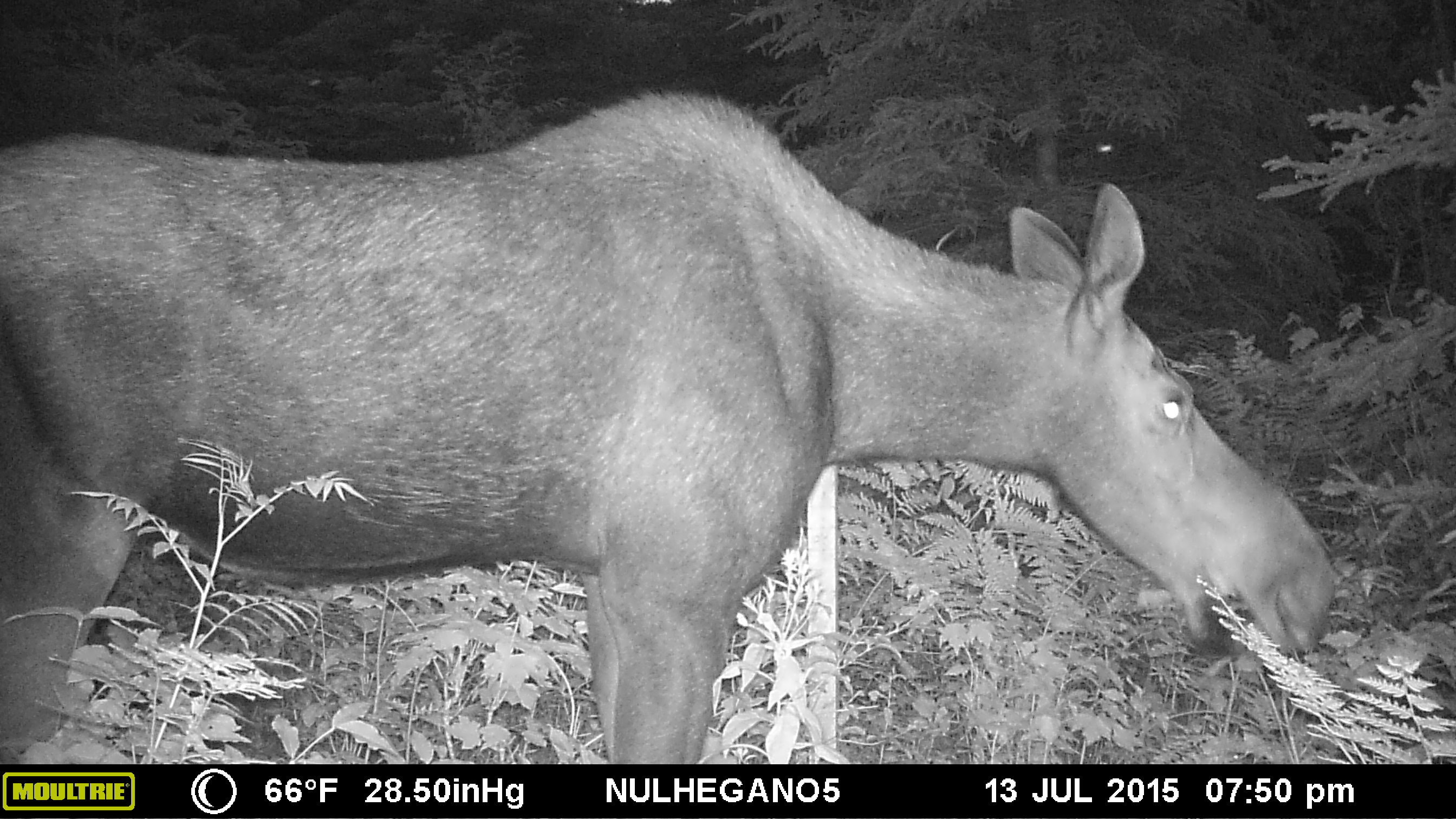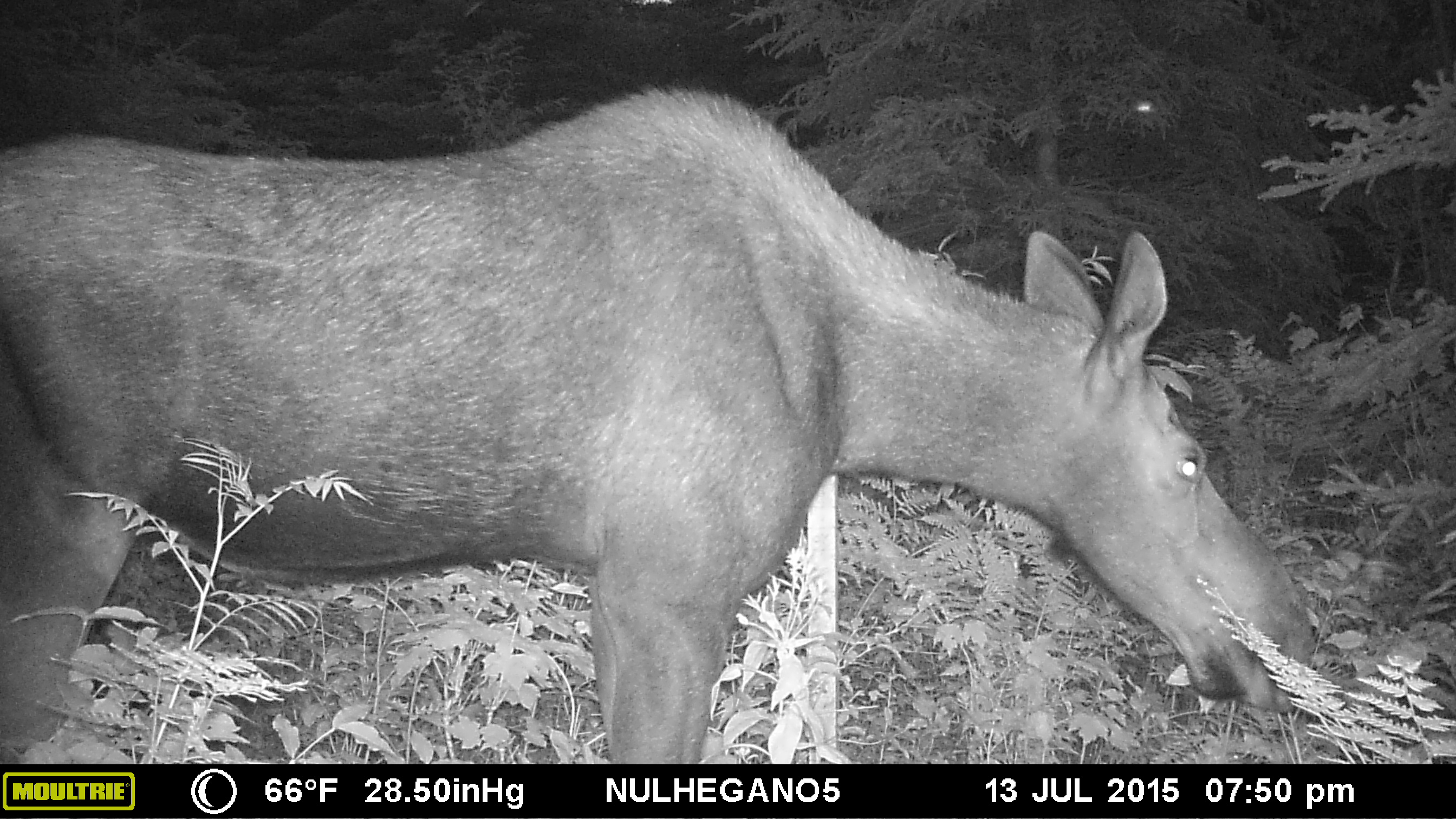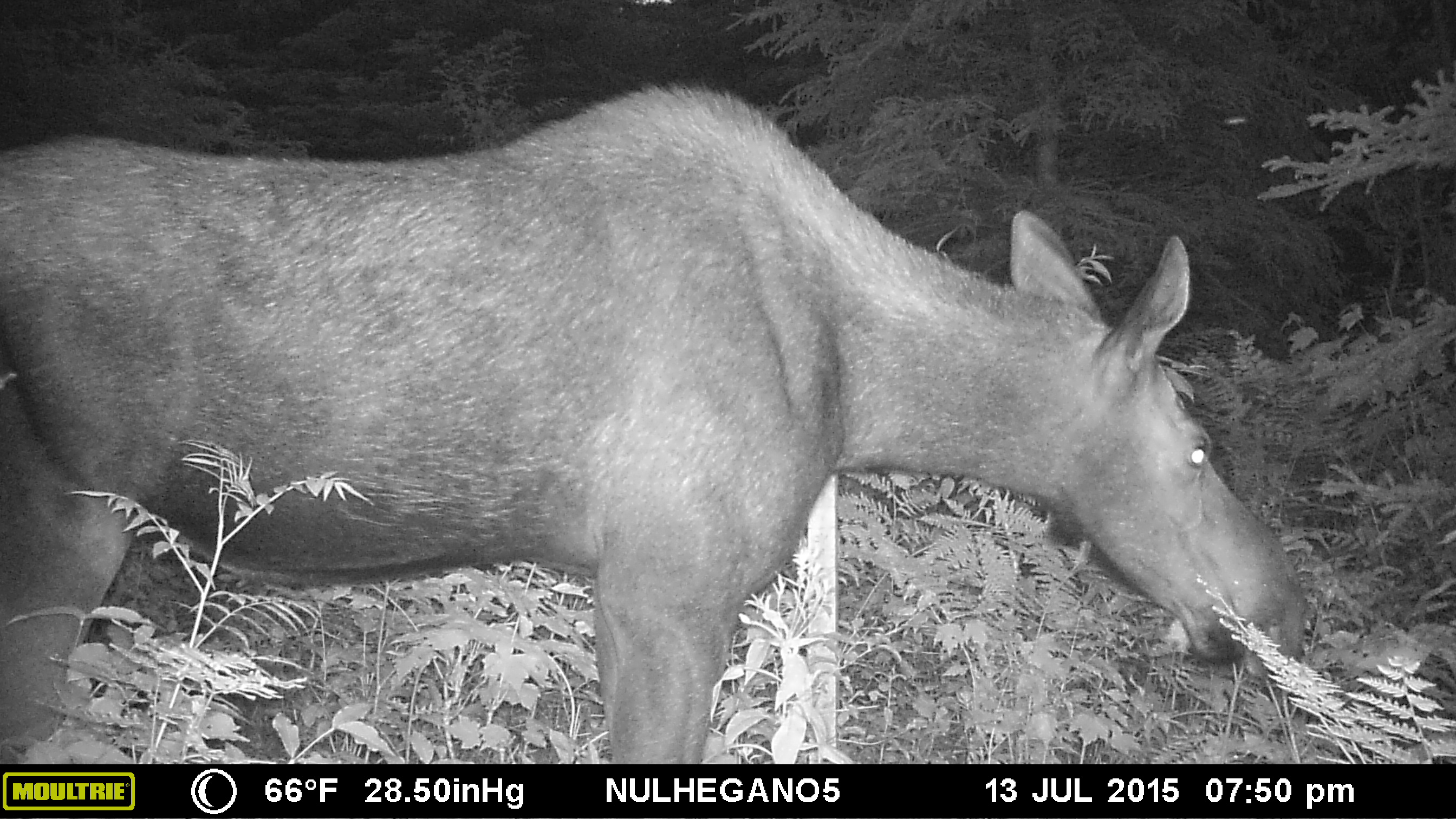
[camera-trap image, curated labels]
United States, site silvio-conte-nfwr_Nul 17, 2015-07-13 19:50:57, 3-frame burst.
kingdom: Animalia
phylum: Chordata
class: Mammalia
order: Artiodactyla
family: Cervidae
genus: Alces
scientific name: Alces alces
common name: moose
Moose (Alces alces).